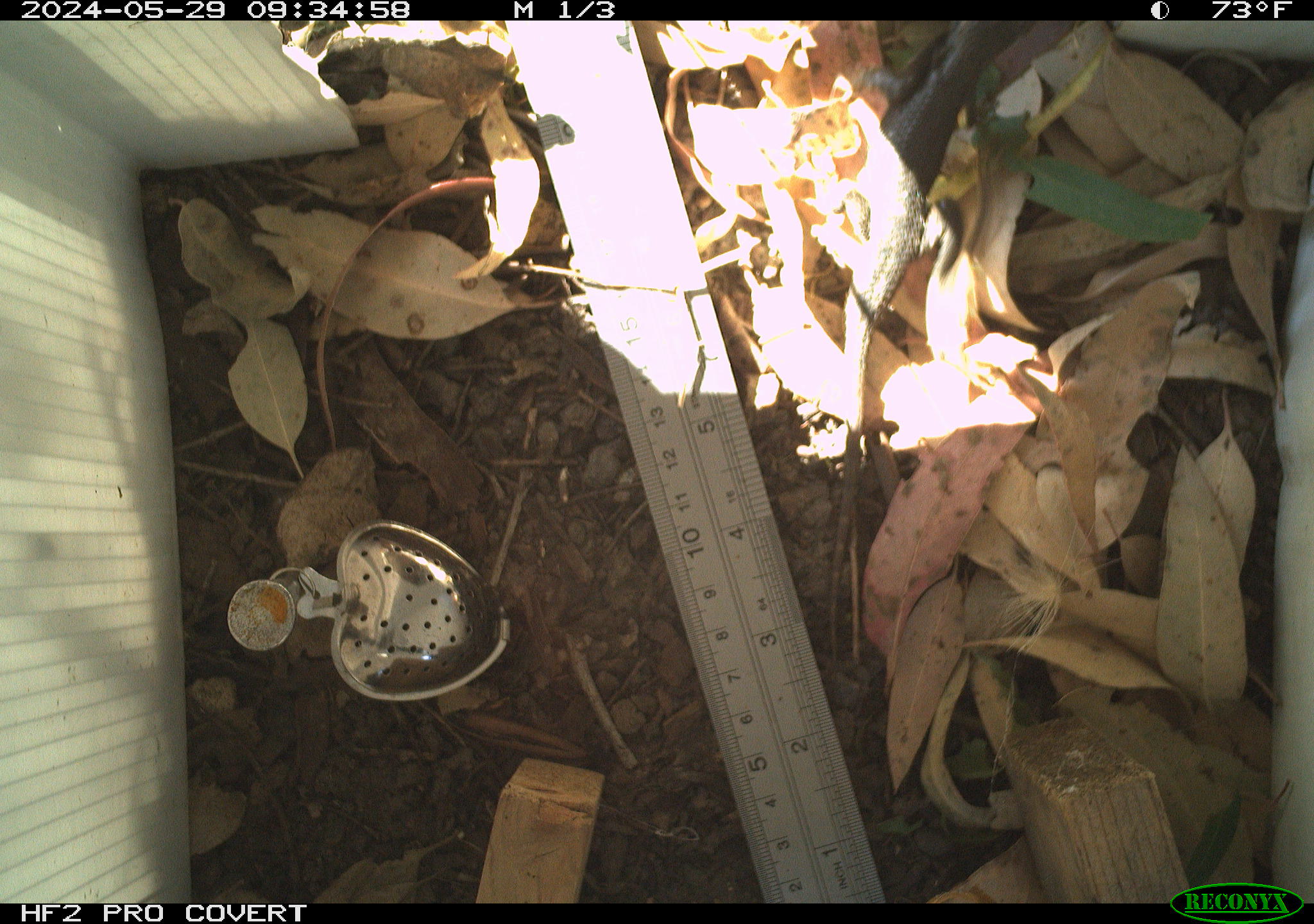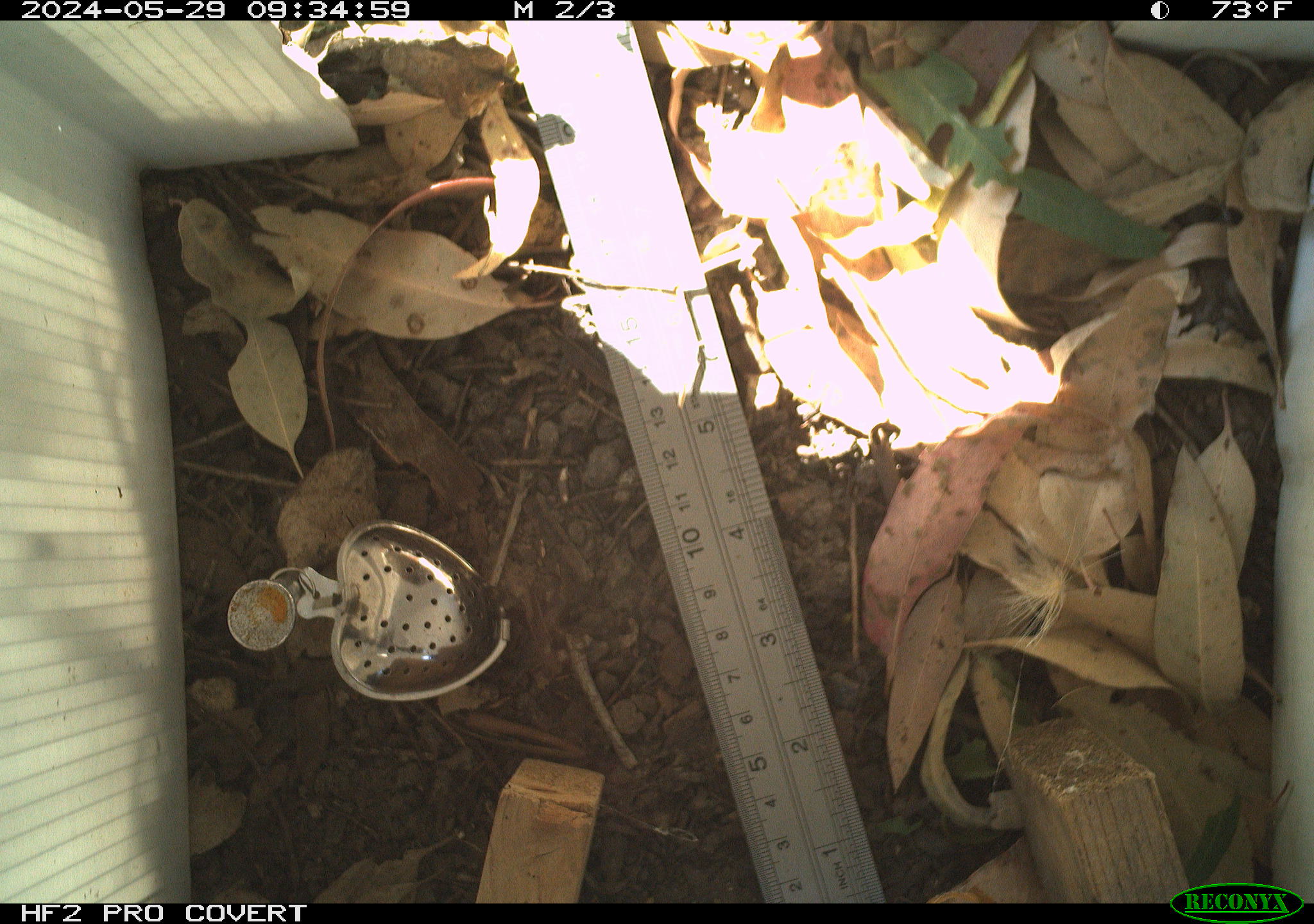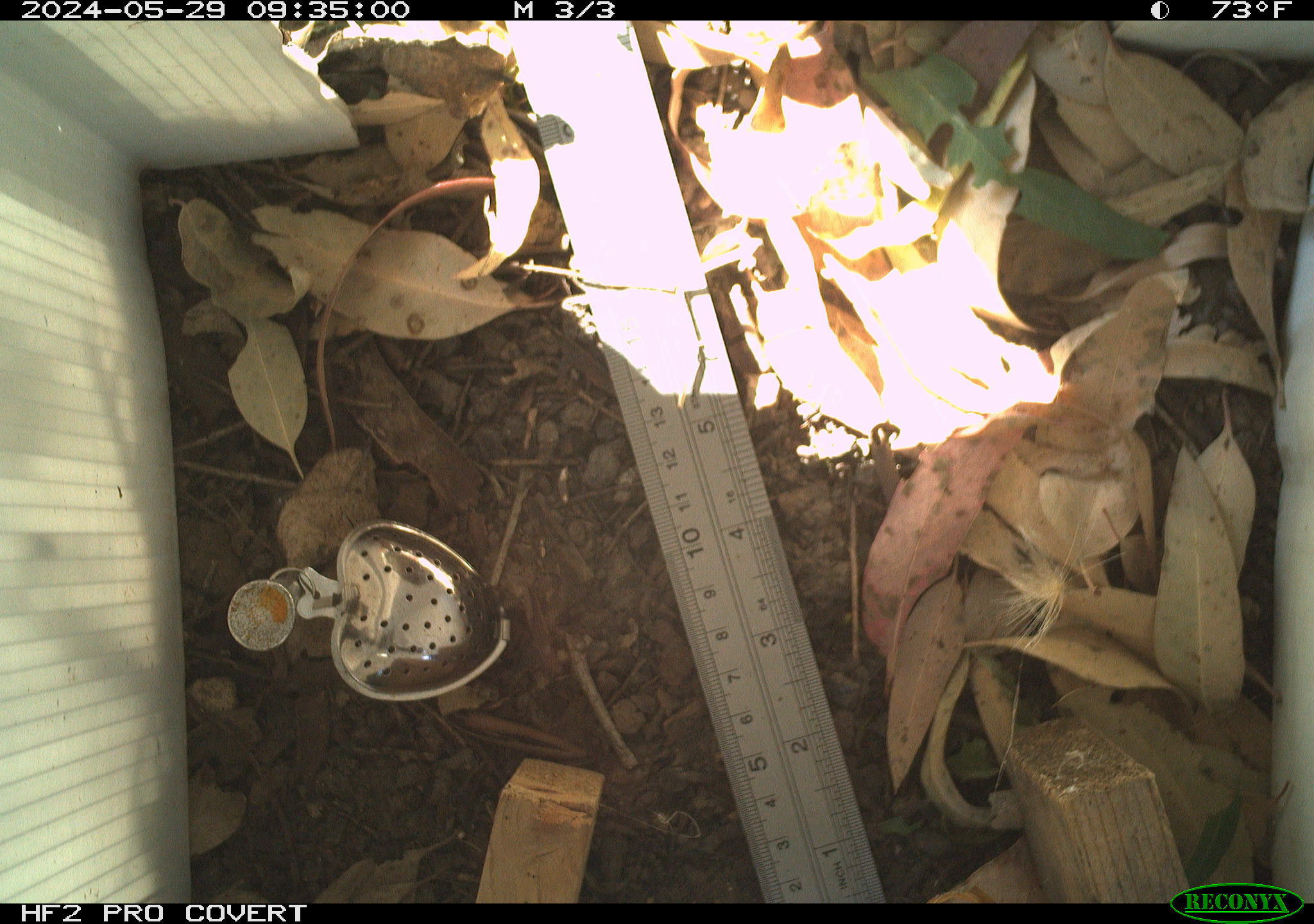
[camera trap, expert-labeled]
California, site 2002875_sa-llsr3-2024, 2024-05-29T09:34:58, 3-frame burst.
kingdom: Animalia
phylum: Chordata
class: Reptilia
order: Squamata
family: Phrynosomatidae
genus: Sceloporus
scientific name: Sceloporus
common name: spiny lizards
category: sceloporus species